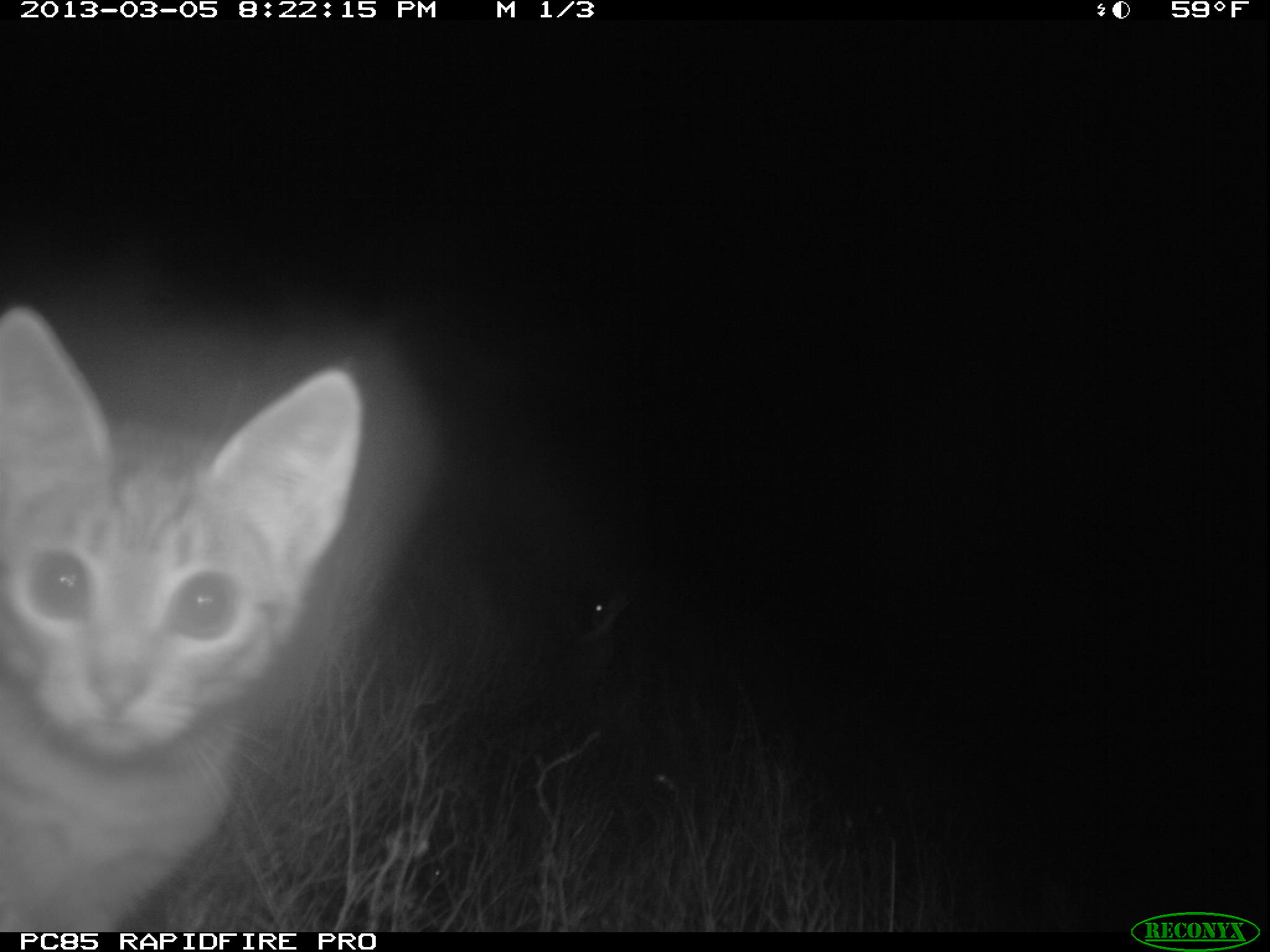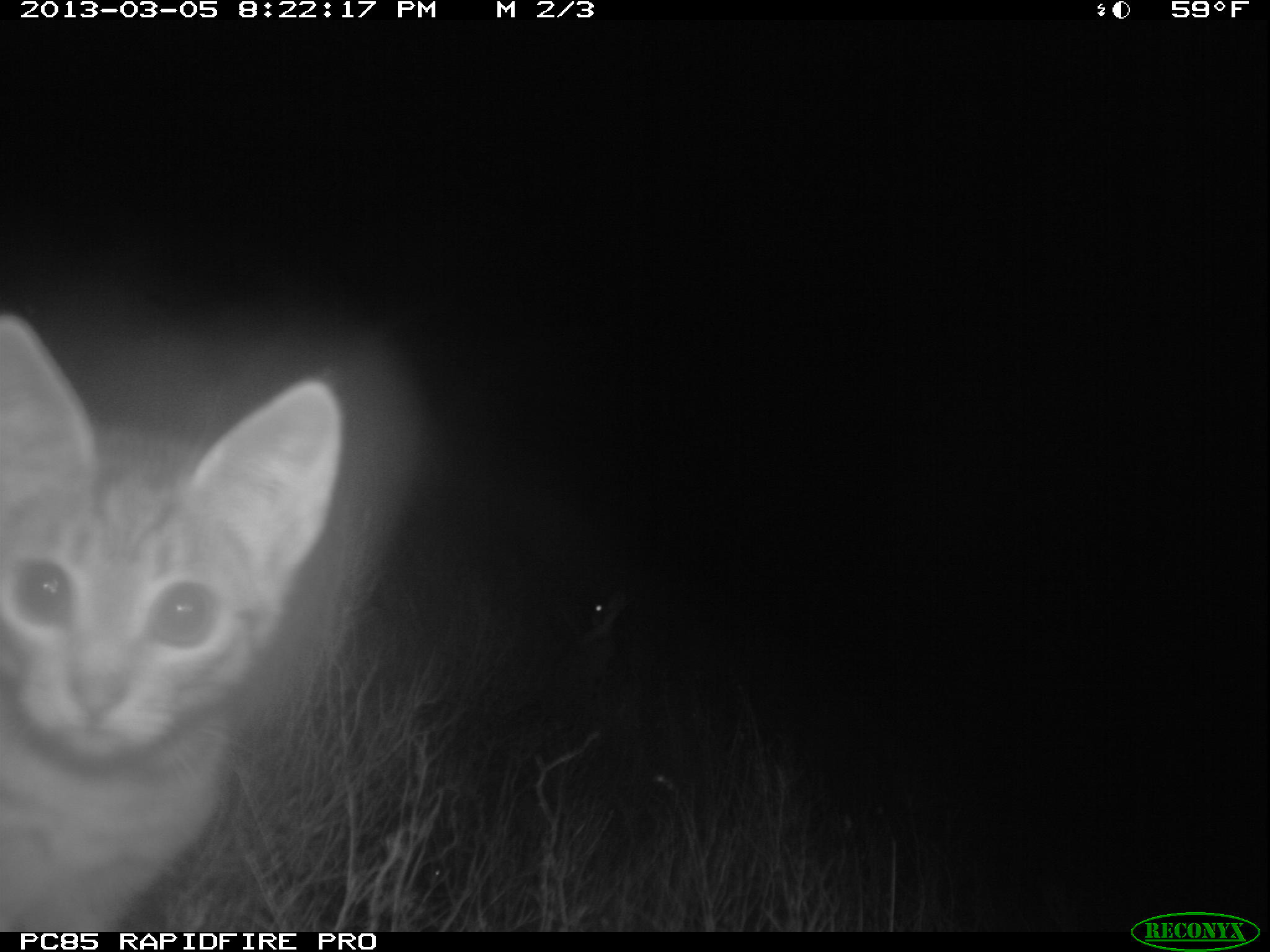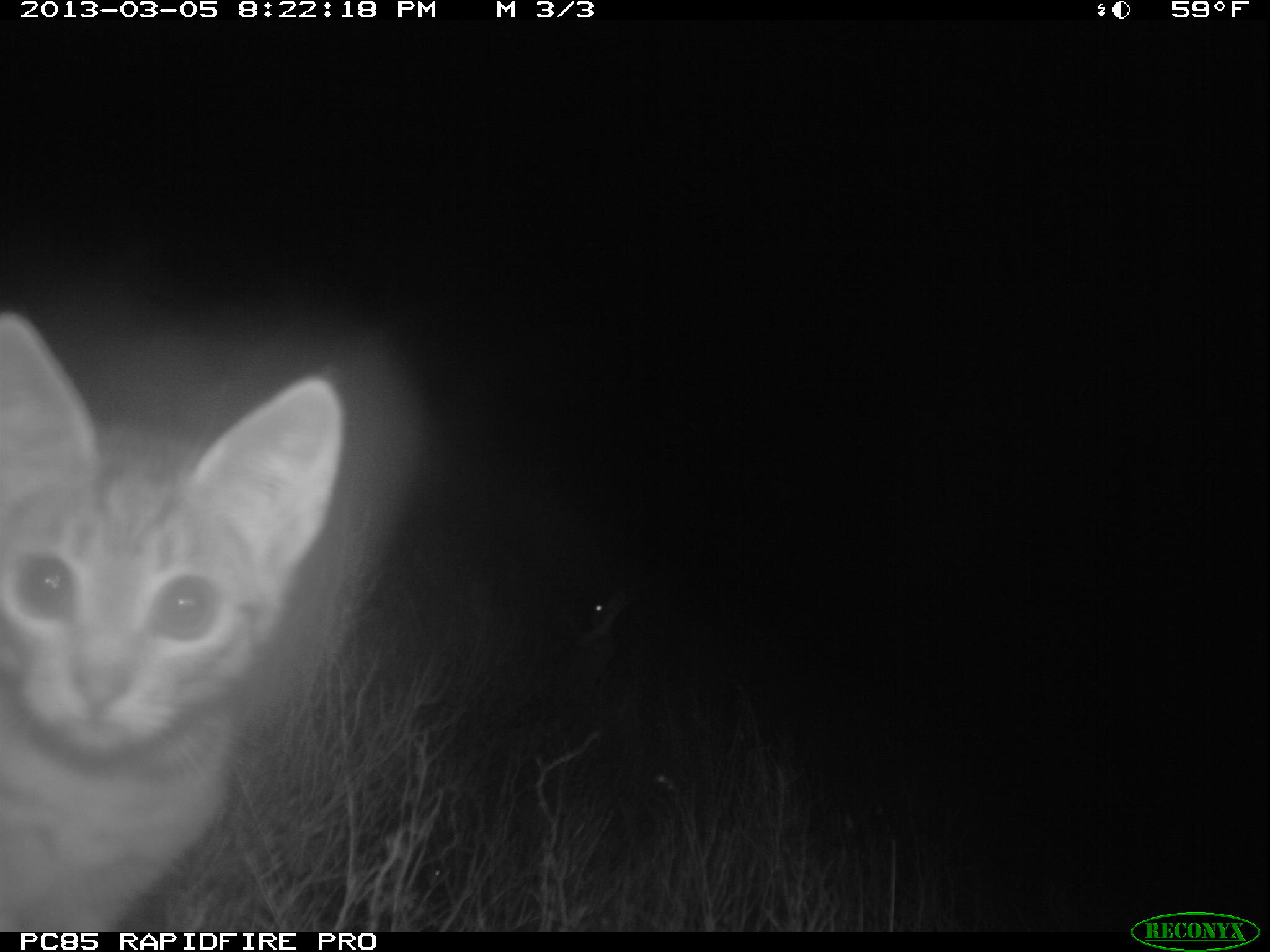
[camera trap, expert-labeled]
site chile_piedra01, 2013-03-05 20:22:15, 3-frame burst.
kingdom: Animalia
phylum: Chordata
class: Mammalia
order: Carnivora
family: Felidae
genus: Felis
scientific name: Felis catus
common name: cat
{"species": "cat (Felis catus)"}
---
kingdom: Animalia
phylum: Chordata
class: Mammalia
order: Lagomorpha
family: Leporidae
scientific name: Leporidae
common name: rabbits and hares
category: rabbit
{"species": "rabbit (rabbits and hares) (Leporidae)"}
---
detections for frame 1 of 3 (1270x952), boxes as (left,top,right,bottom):
cat: (0,300,370,934)
rabbit: (557,578,638,671)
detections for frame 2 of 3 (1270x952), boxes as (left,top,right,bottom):
cat: (0,298,348,933)
rabbit: (535,584,628,707)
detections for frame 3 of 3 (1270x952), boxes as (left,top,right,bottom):
cat: (0,301,347,932)
rabbit: (549,584,632,692)